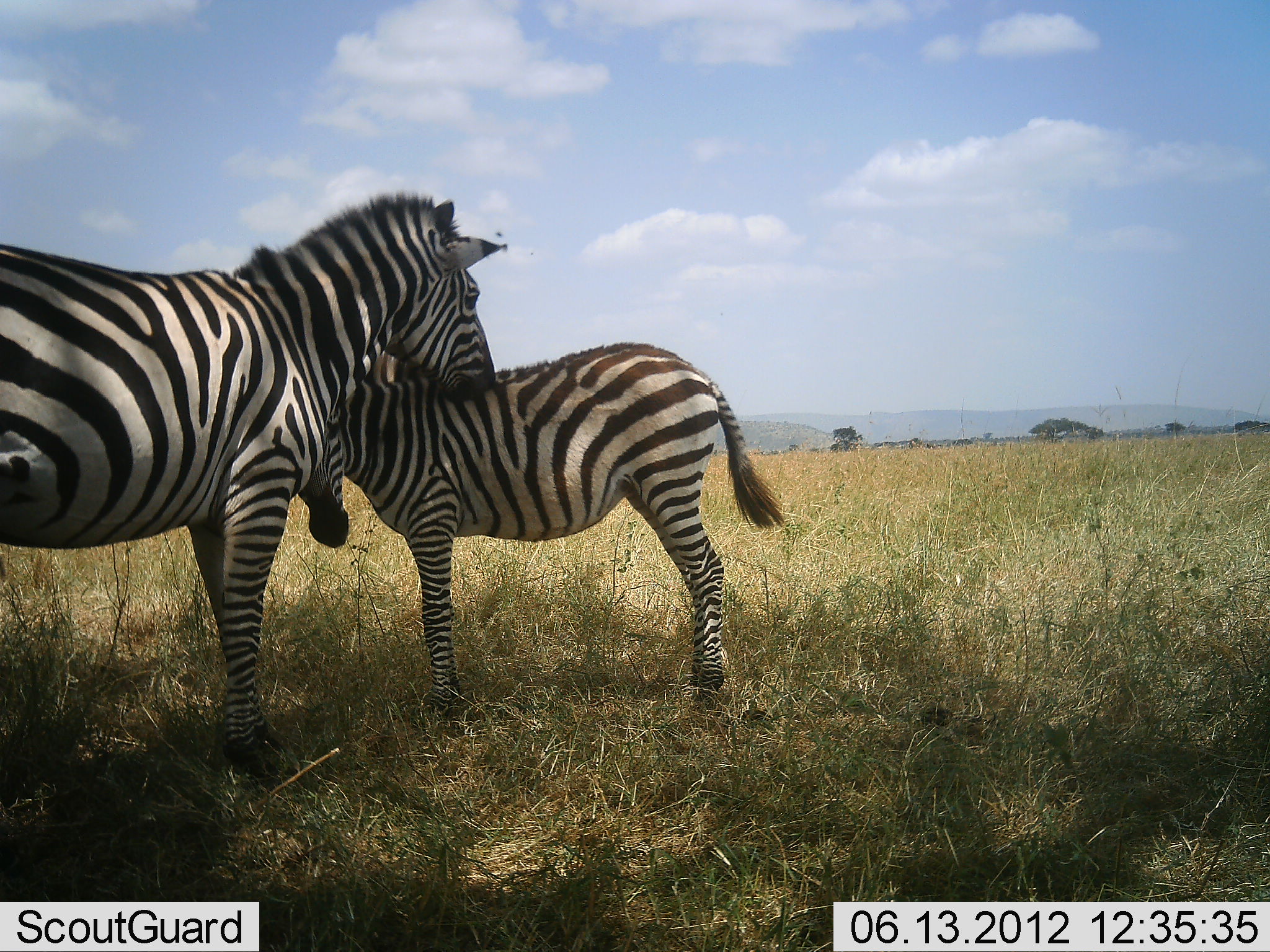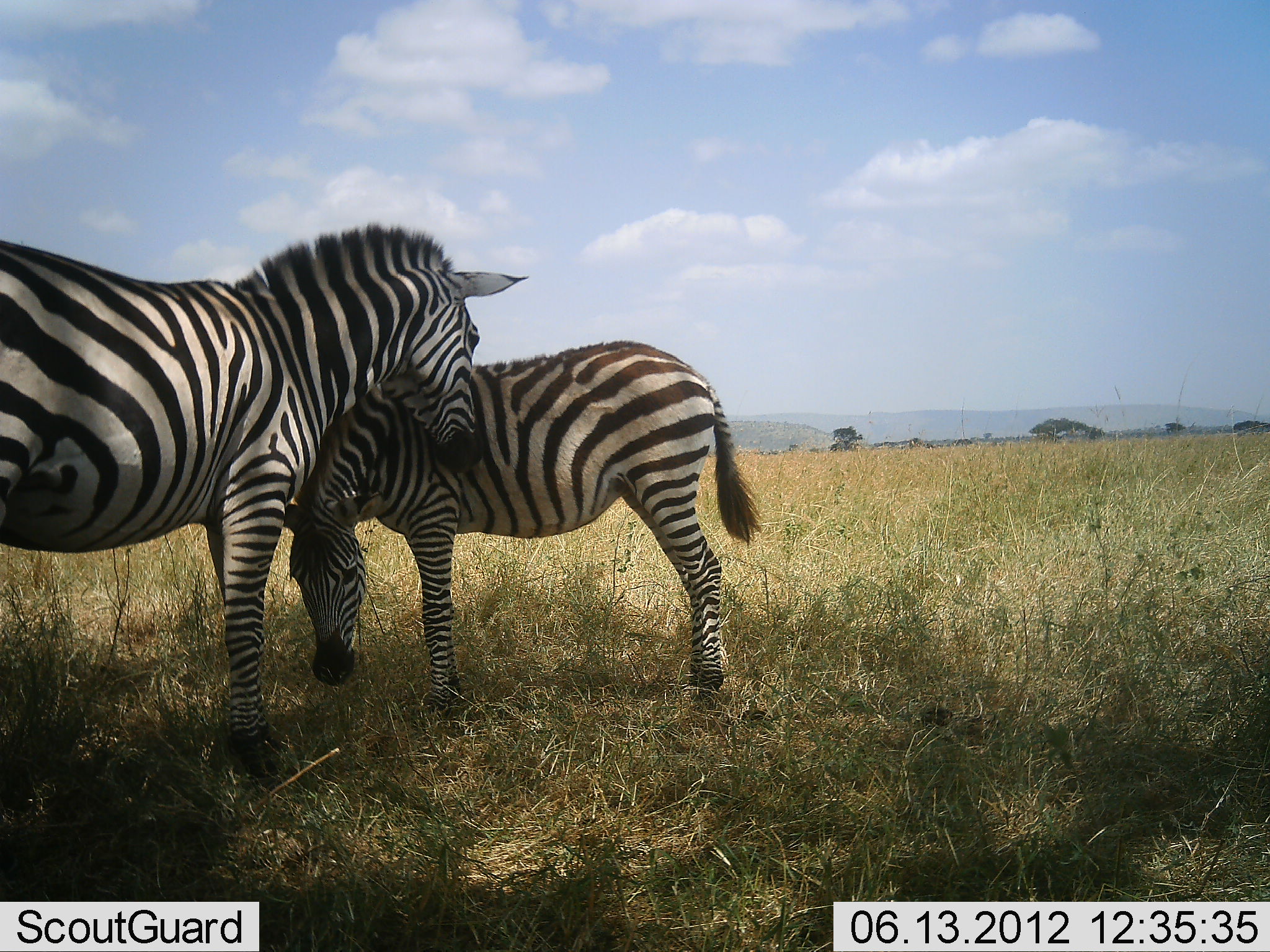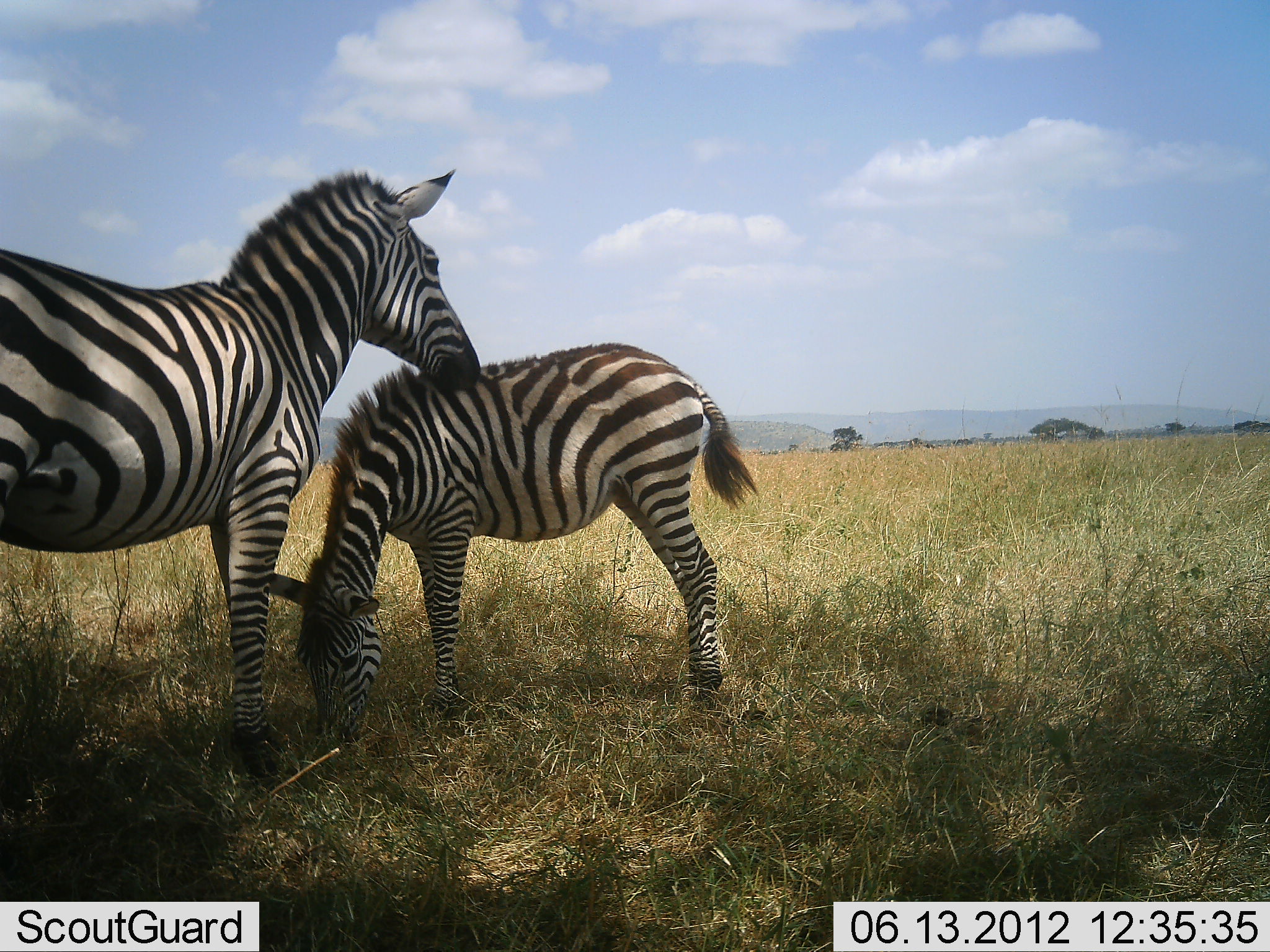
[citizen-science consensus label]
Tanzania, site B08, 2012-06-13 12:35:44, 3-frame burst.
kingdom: Animalia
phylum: Chordata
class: Mammalia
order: Perissodactyla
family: Equidae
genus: Equus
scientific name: Equus quagga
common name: plains zebra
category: zebra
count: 2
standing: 40%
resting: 0%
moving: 0%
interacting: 90%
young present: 20%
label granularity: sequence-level